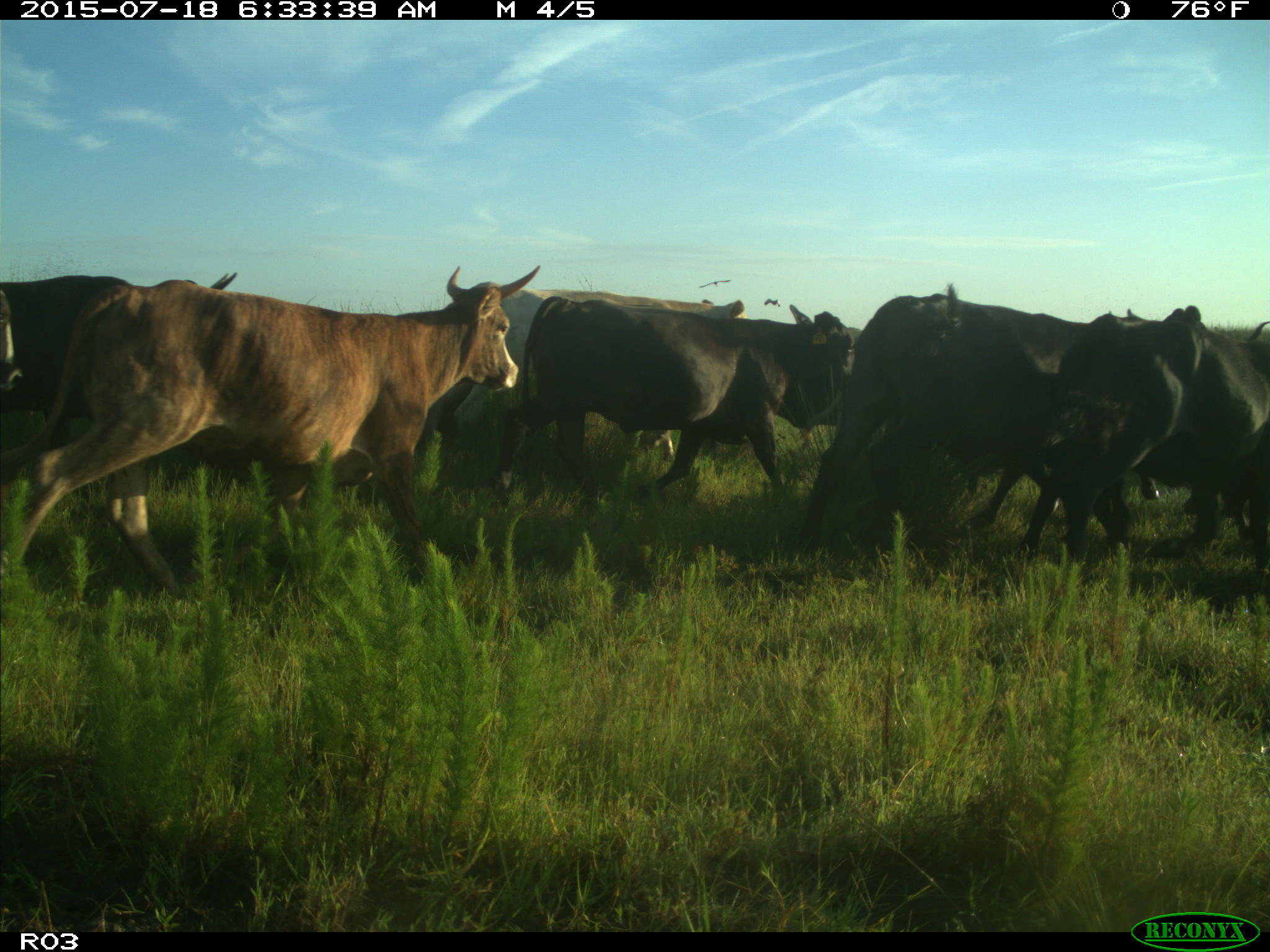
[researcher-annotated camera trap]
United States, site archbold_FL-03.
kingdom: Animalia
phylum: Chordata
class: Mammalia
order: Artiodactyla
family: Bovidae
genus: Bos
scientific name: Bos taurus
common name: domestic cow